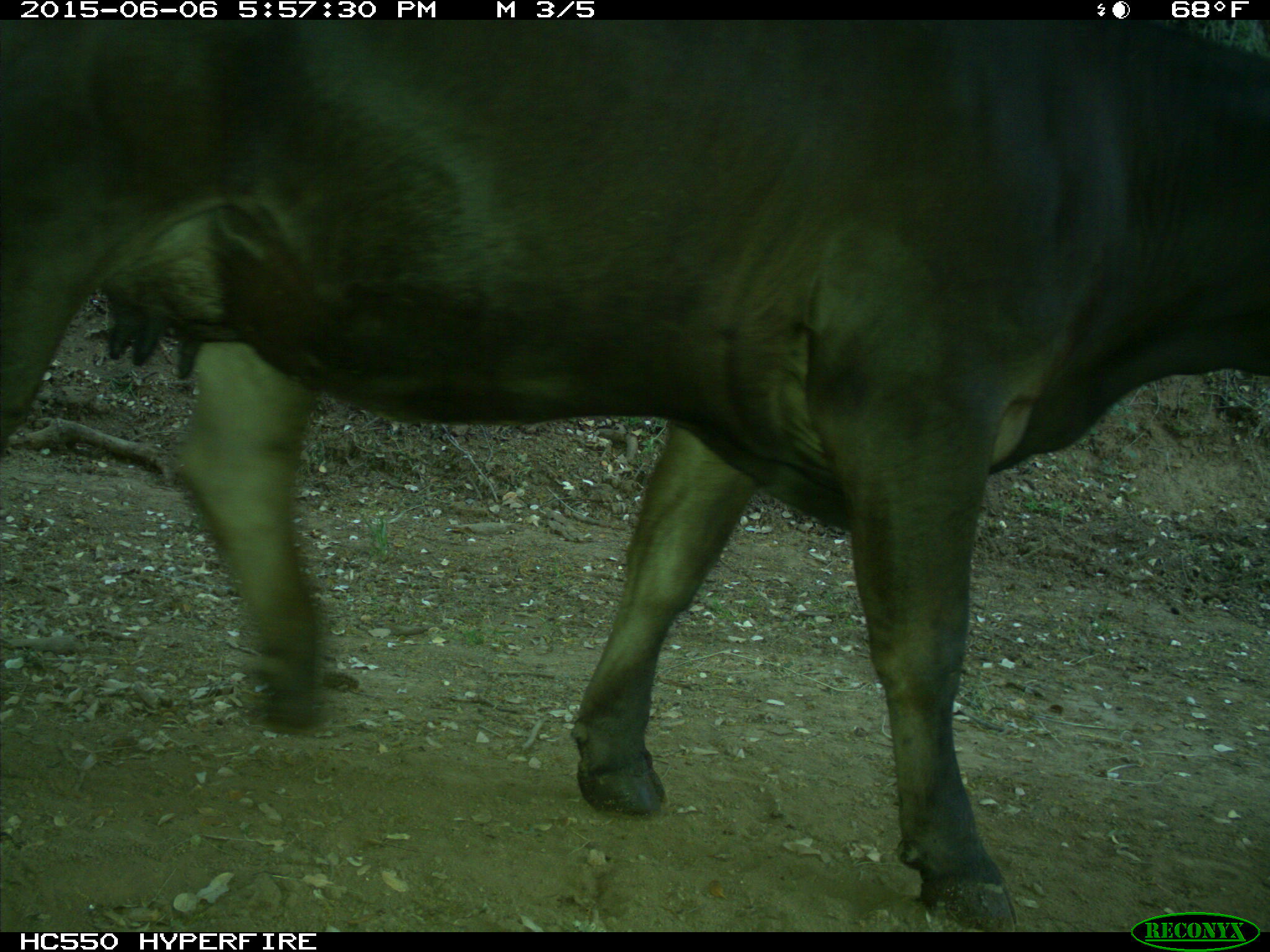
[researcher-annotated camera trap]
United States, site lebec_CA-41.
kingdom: Animalia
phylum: Chordata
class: Mammalia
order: Artiodactyla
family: Bovidae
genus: Bos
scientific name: Bos taurus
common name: domestic cow